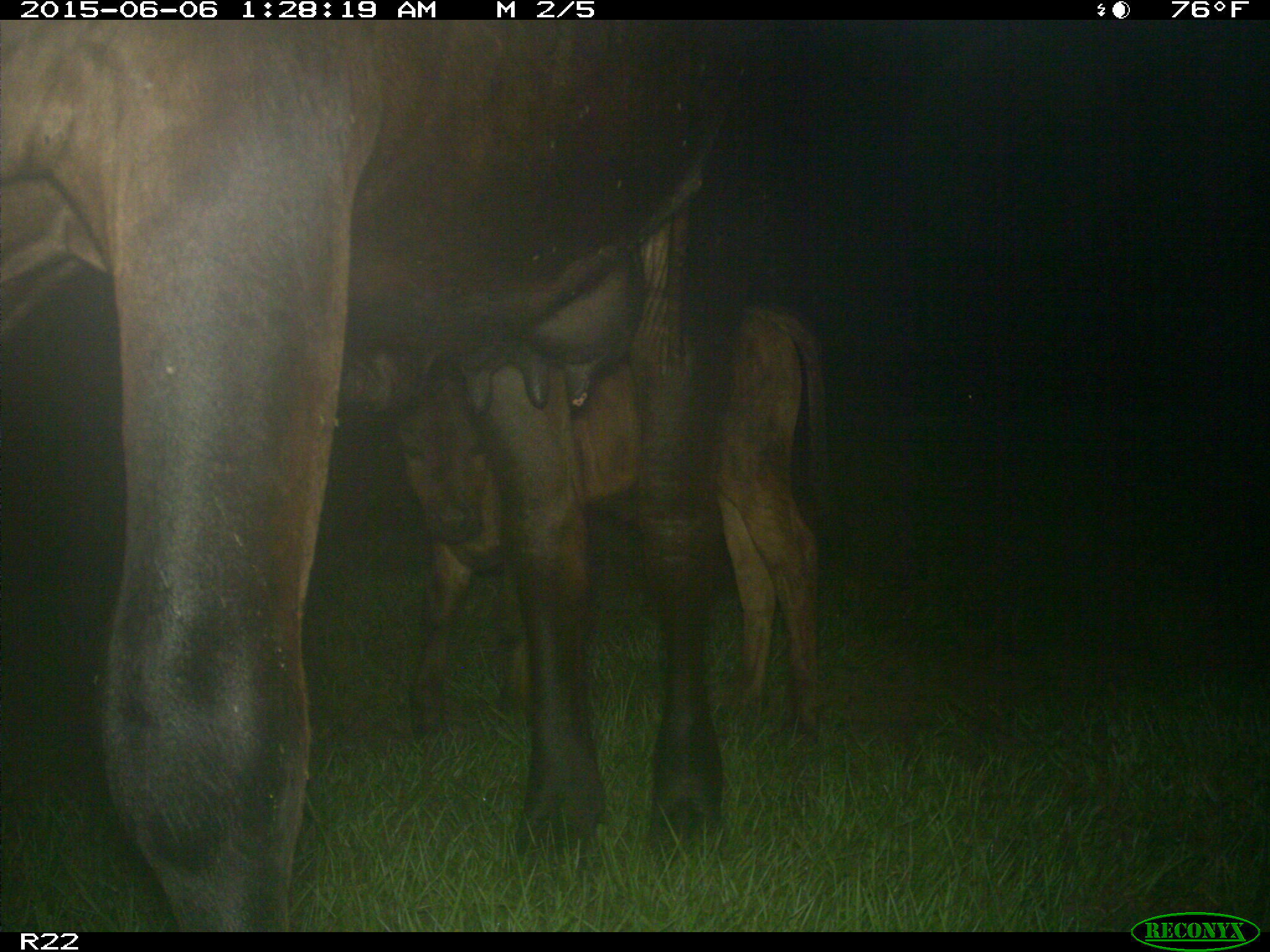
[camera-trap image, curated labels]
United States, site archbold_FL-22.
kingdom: Animalia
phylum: Chordata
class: Mammalia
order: Artiodactyla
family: Bovidae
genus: Bos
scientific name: Bos taurus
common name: domestic cow